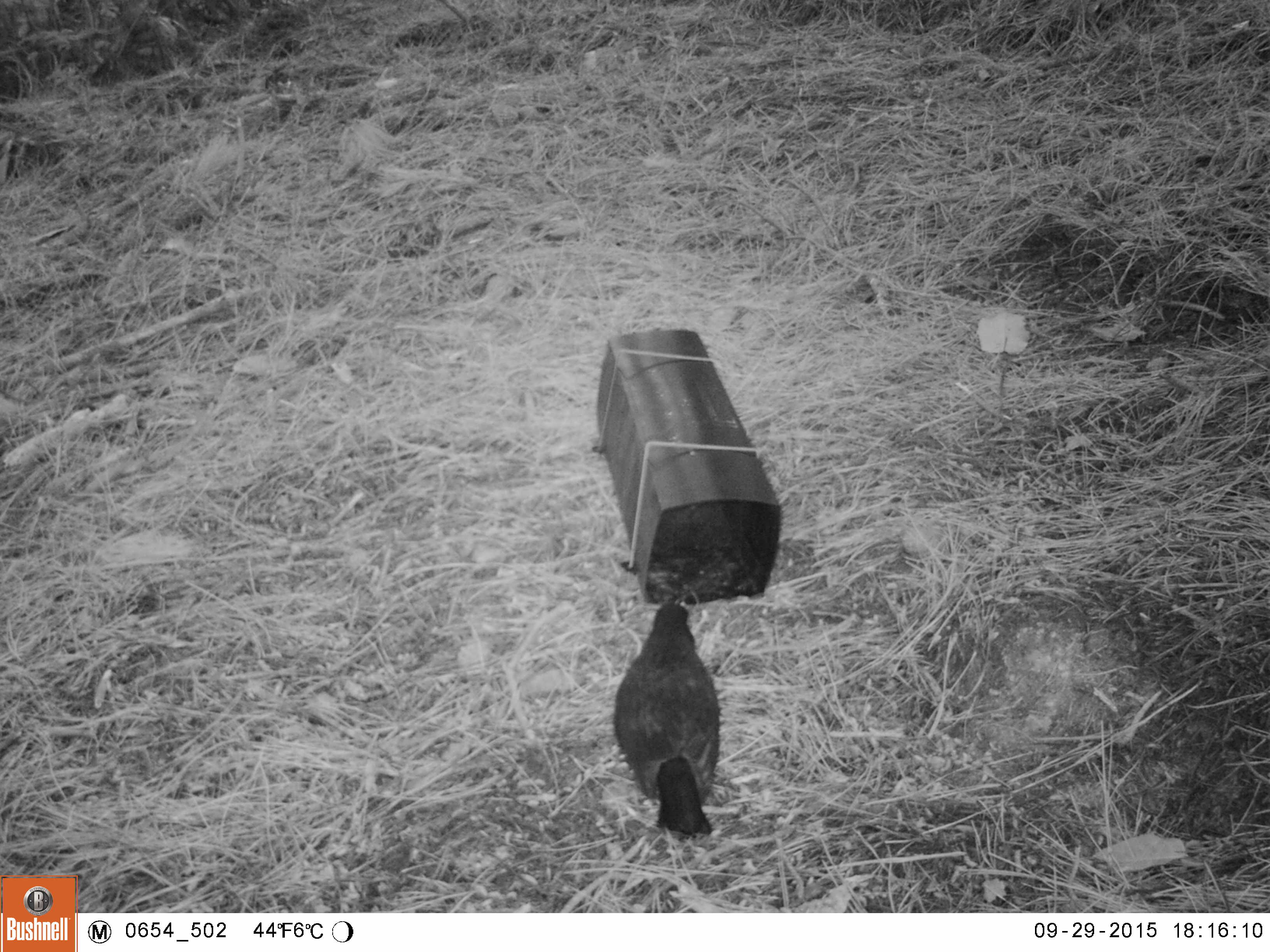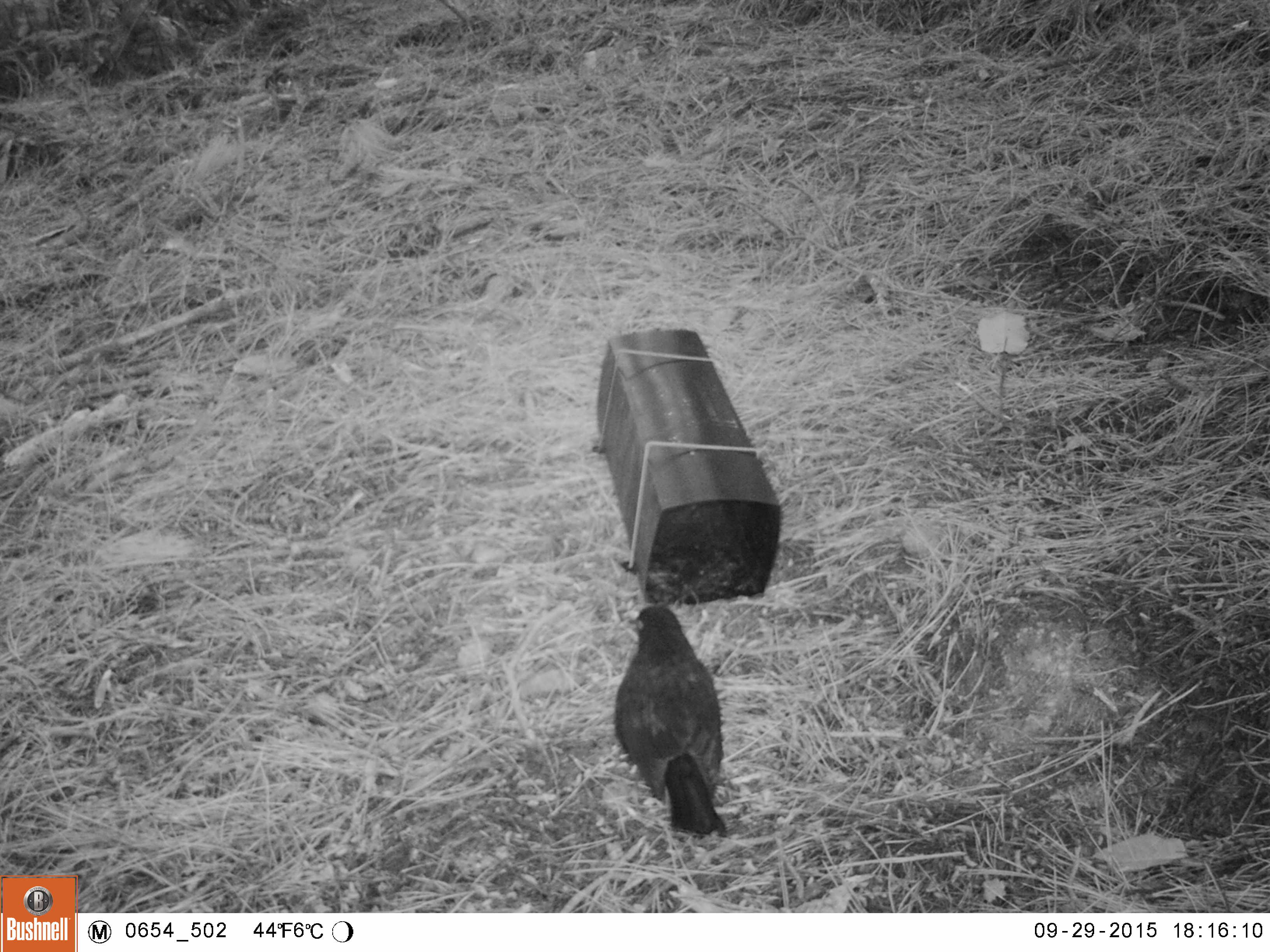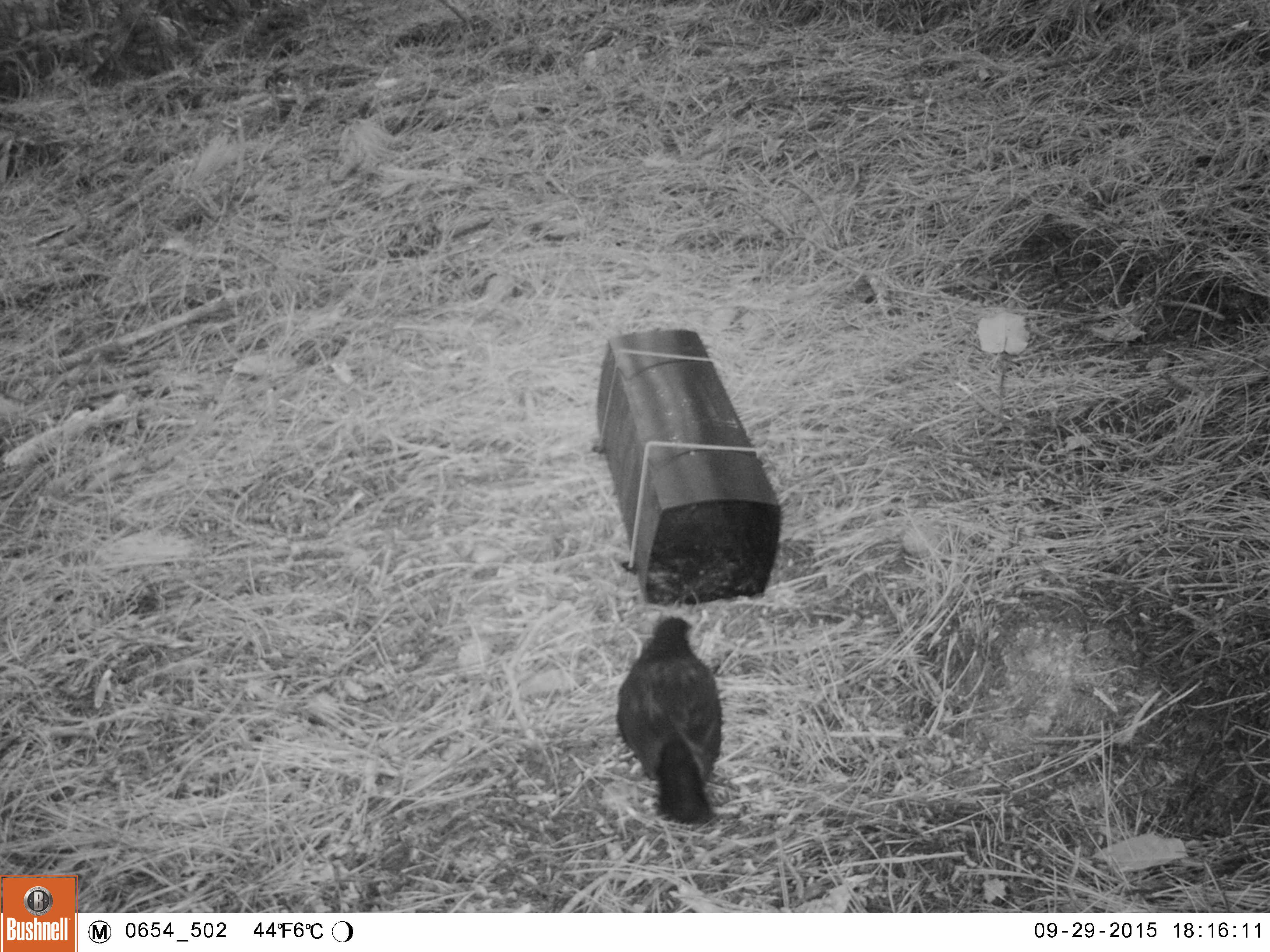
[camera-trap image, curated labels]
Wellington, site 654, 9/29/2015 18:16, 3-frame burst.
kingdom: Animalia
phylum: Chordata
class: Aves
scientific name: Aves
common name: bird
Bird (Aves).